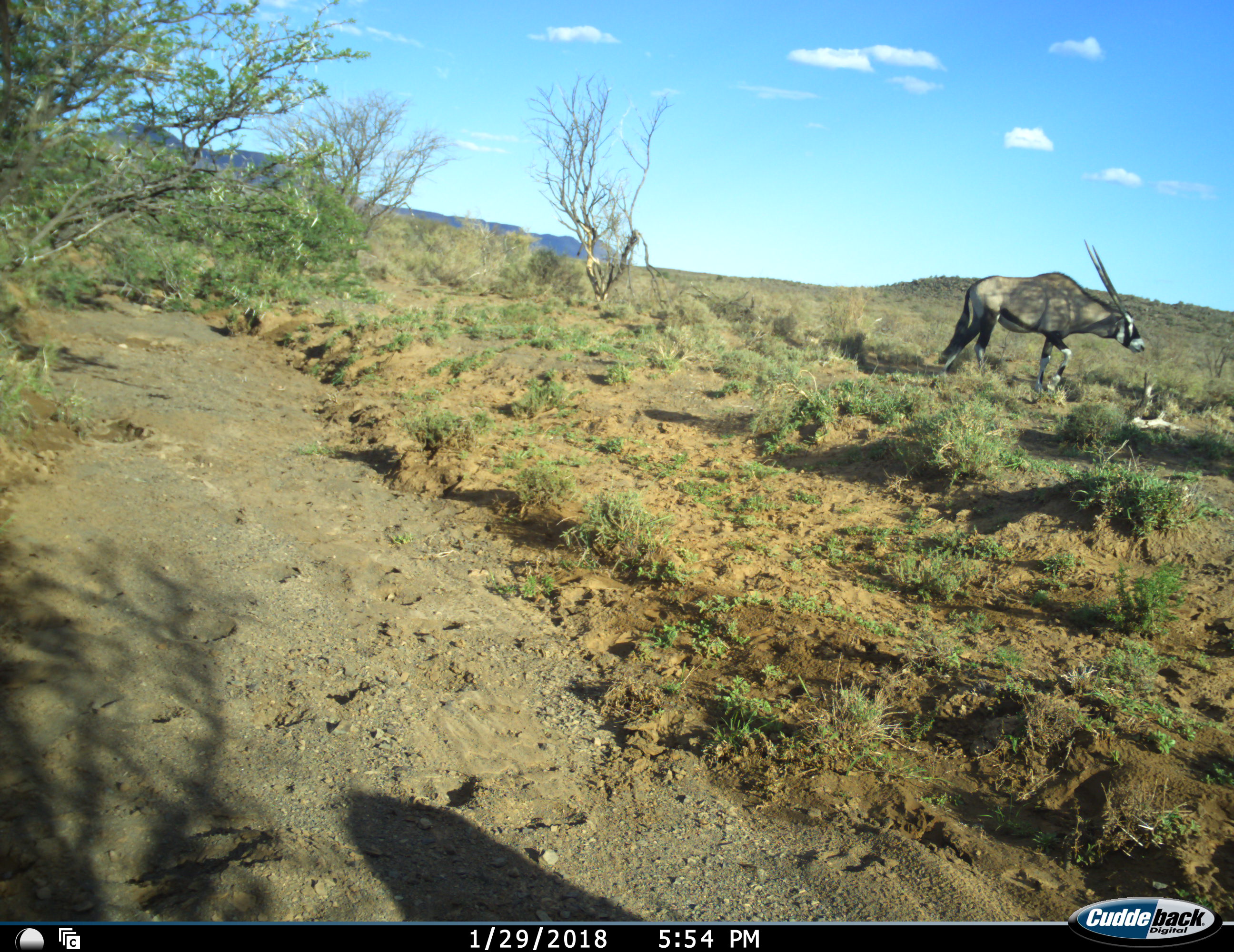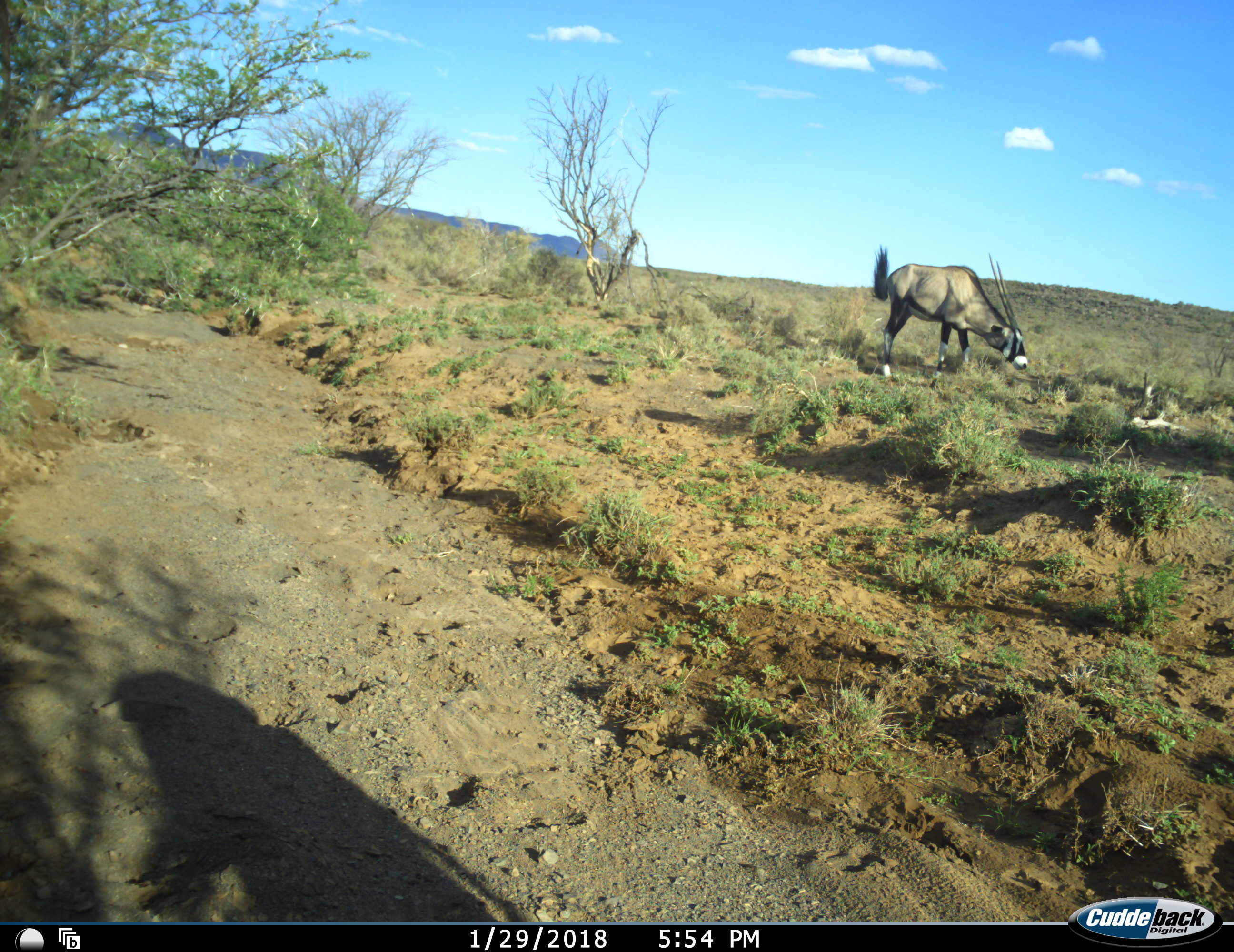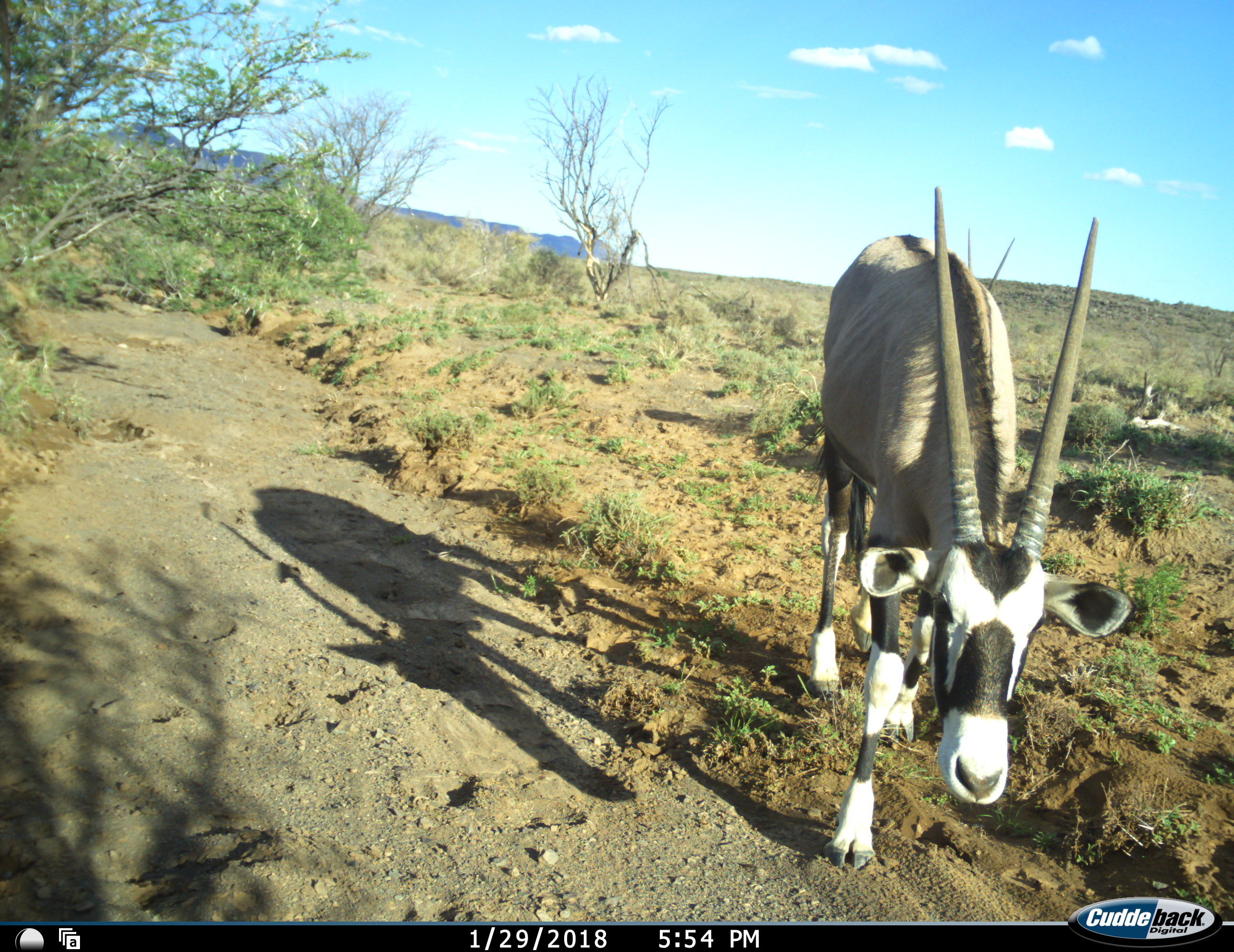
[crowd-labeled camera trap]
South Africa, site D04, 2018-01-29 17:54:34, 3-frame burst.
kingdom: Animalia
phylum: Chordata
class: Mammalia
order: Artiodactyla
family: Bovidae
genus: Oryx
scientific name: Oryx gazella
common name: gemsbok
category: gemsbokoryx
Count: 1.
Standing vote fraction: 10%.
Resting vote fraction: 0%.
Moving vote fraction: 100%.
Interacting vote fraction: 0%.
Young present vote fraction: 0%.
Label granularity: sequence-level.